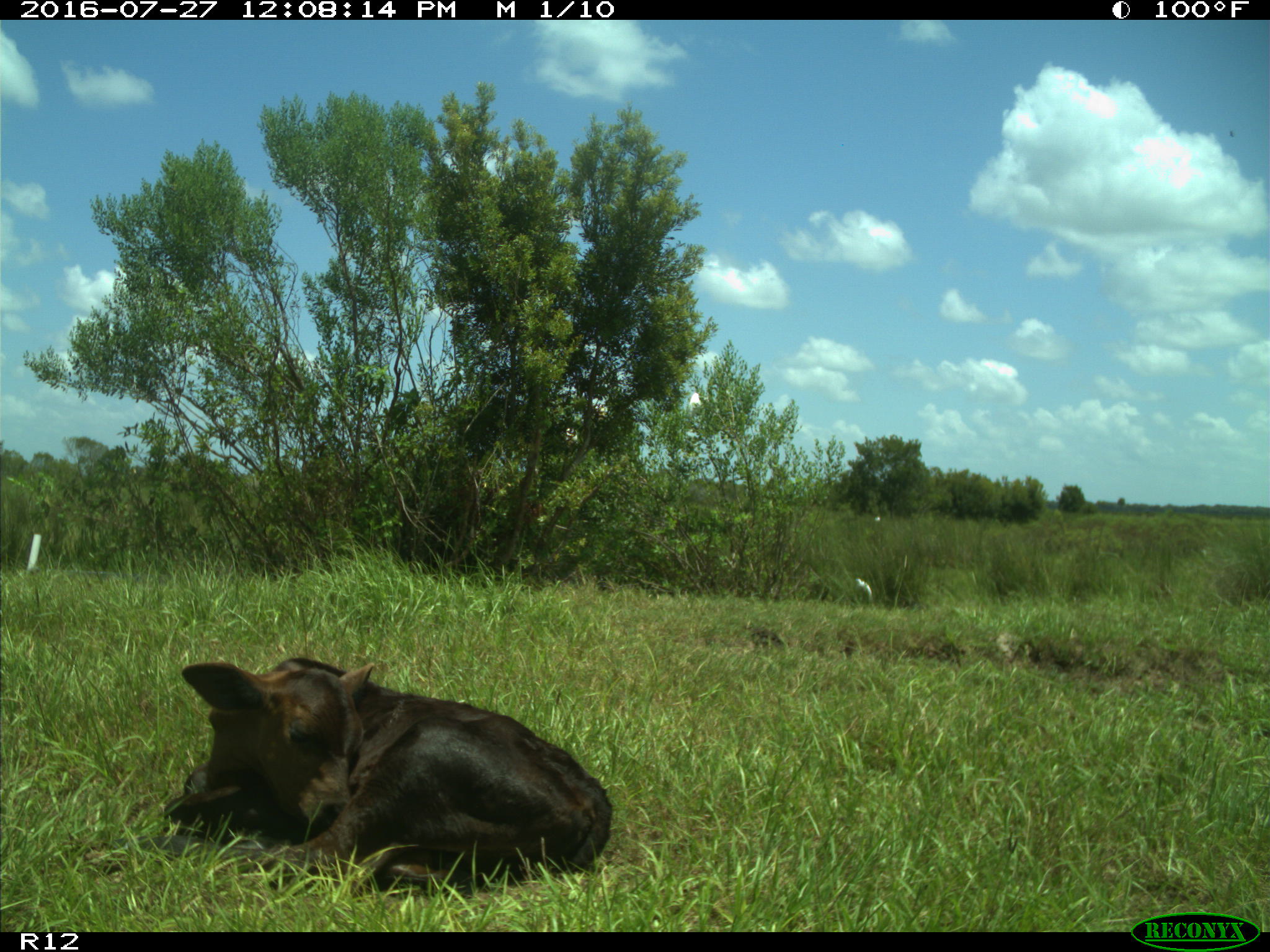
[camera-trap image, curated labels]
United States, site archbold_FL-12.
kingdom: Animalia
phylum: Chordata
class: Mammalia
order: Artiodactyla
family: Bovidae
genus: Bos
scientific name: Bos taurus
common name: domestic cow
Bos taurus (domestic cow).